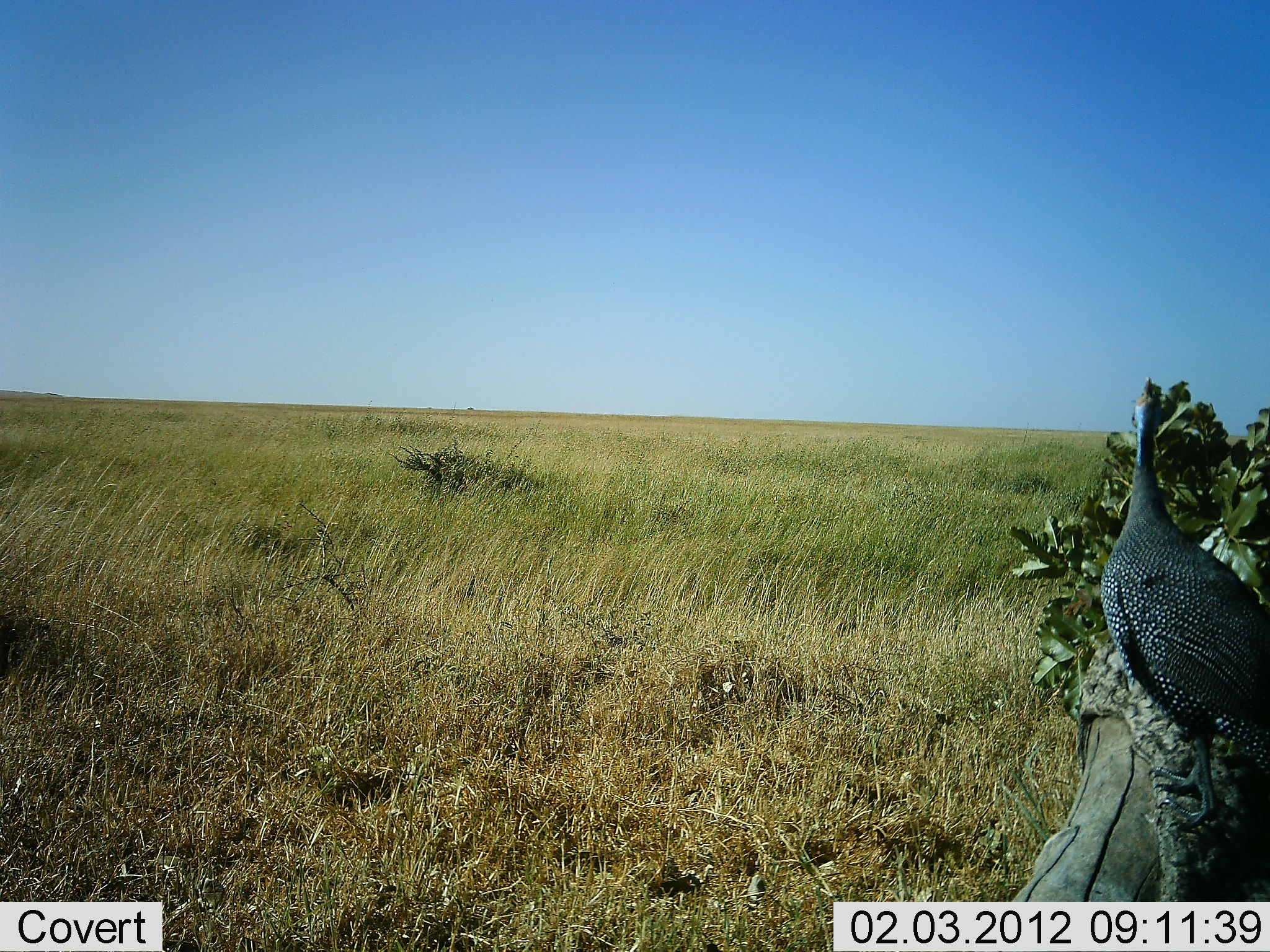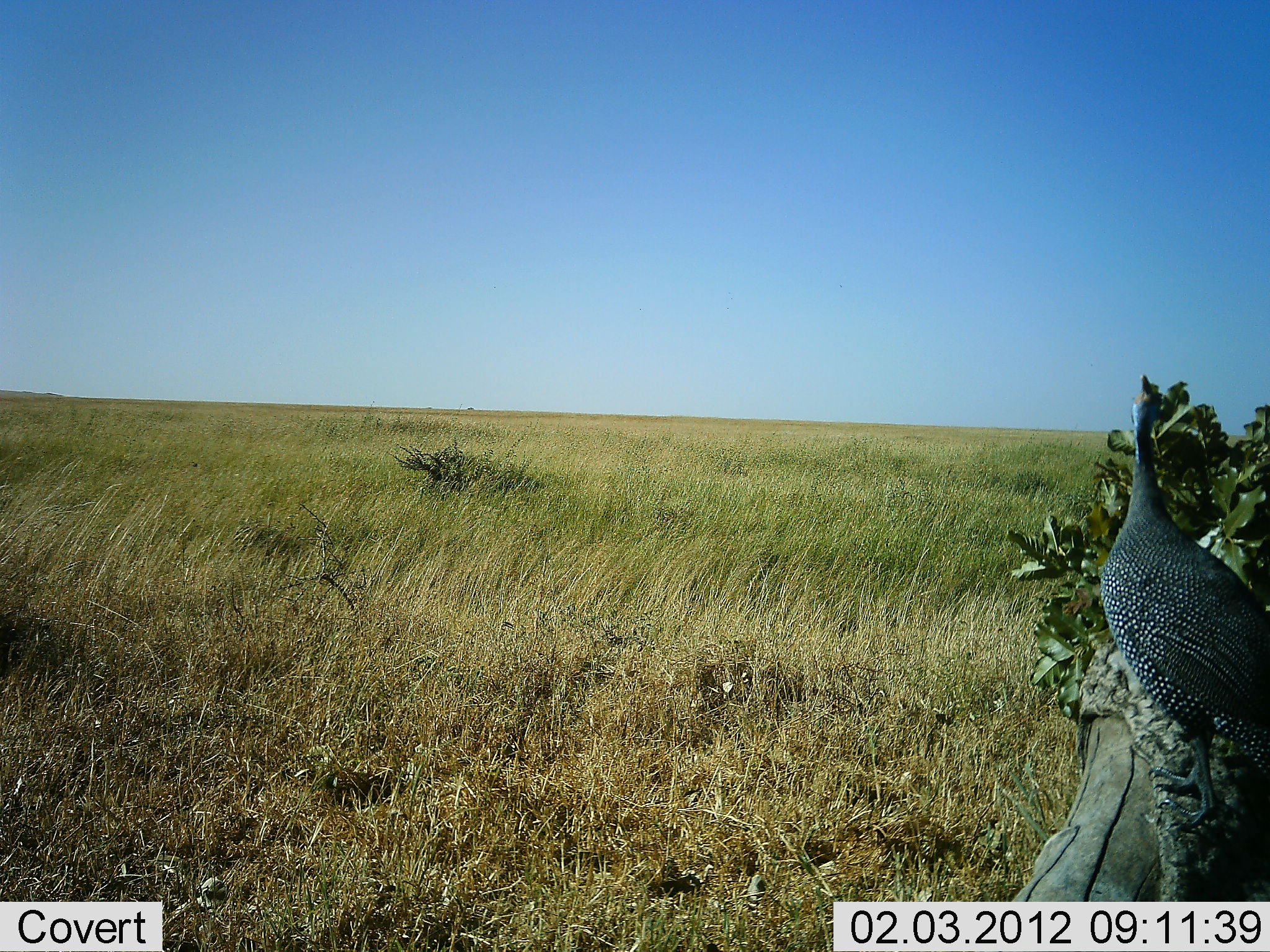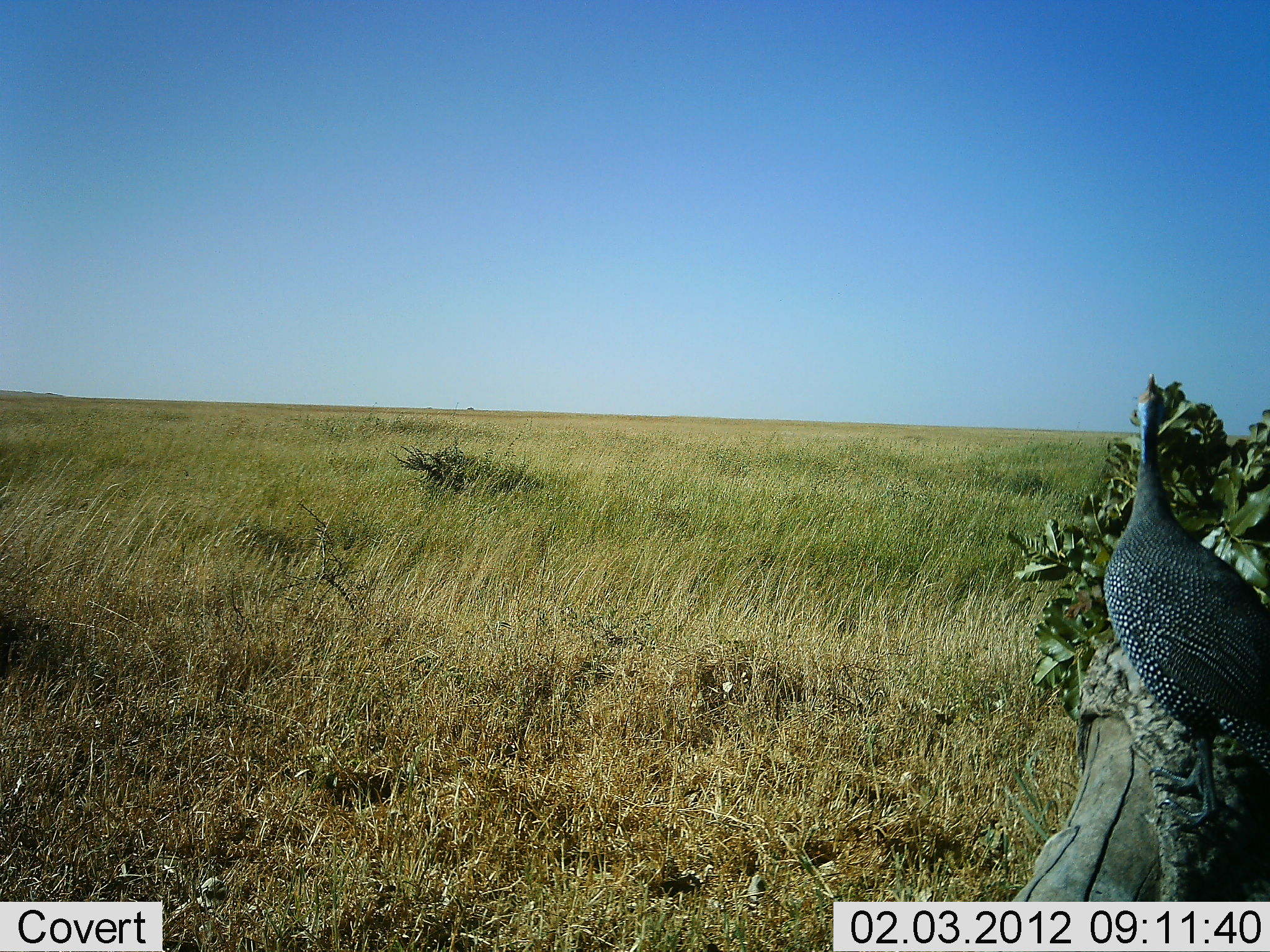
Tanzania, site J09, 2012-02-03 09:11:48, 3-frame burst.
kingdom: Animalia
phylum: Chordata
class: Aves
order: Galliformes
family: Numididae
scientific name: Numididae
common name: guinea fowl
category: guineafowl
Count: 1.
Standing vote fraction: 93%.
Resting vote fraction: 11%.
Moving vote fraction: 0%.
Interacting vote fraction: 0%.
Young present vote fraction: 0%.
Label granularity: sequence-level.